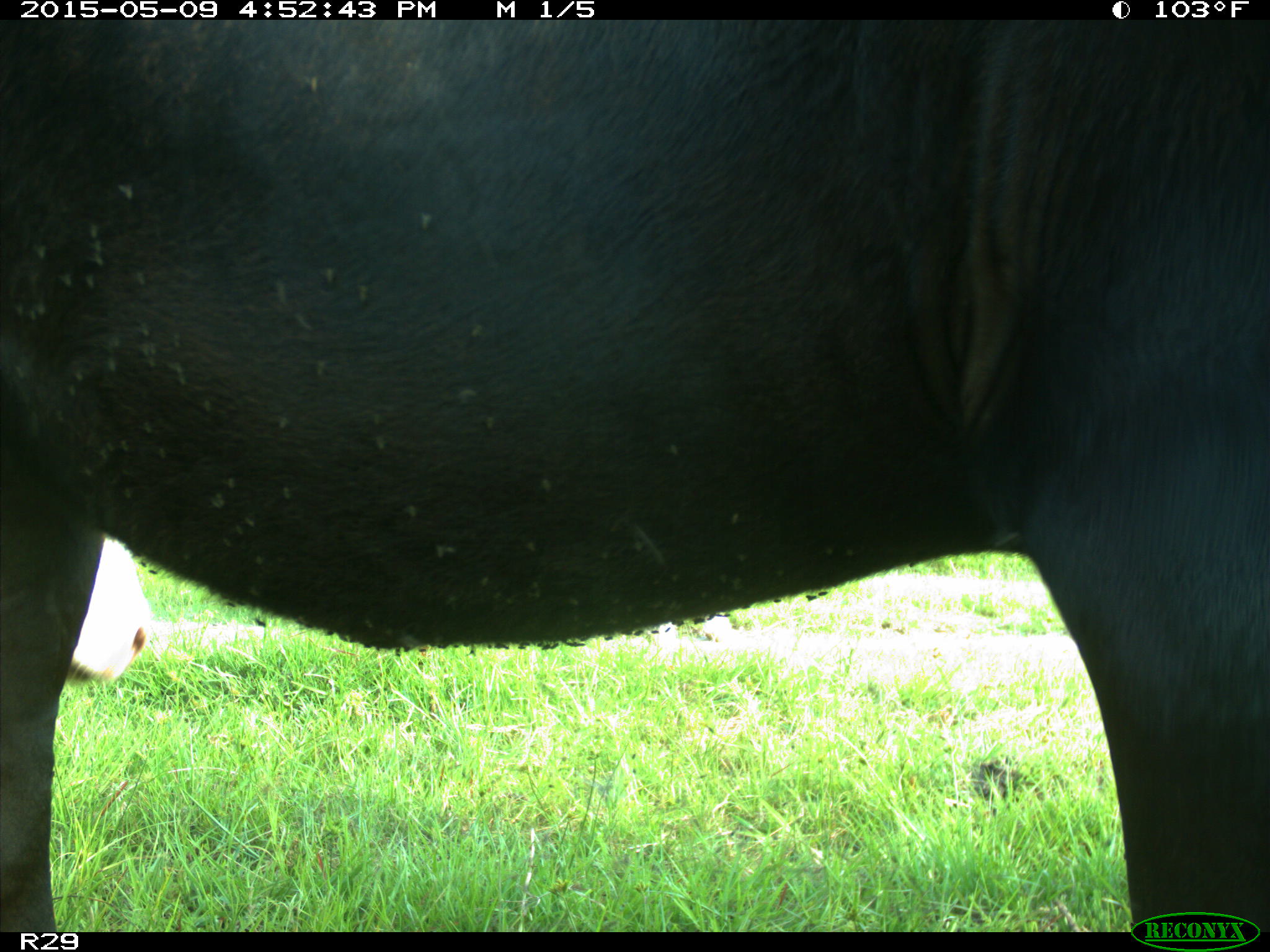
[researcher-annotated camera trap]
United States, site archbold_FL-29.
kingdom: Animalia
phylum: Chordata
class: Mammalia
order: Artiodactyla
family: Bovidae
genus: Bos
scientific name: Bos taurus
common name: domestic cow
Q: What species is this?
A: Bos taurus (domestic cow).